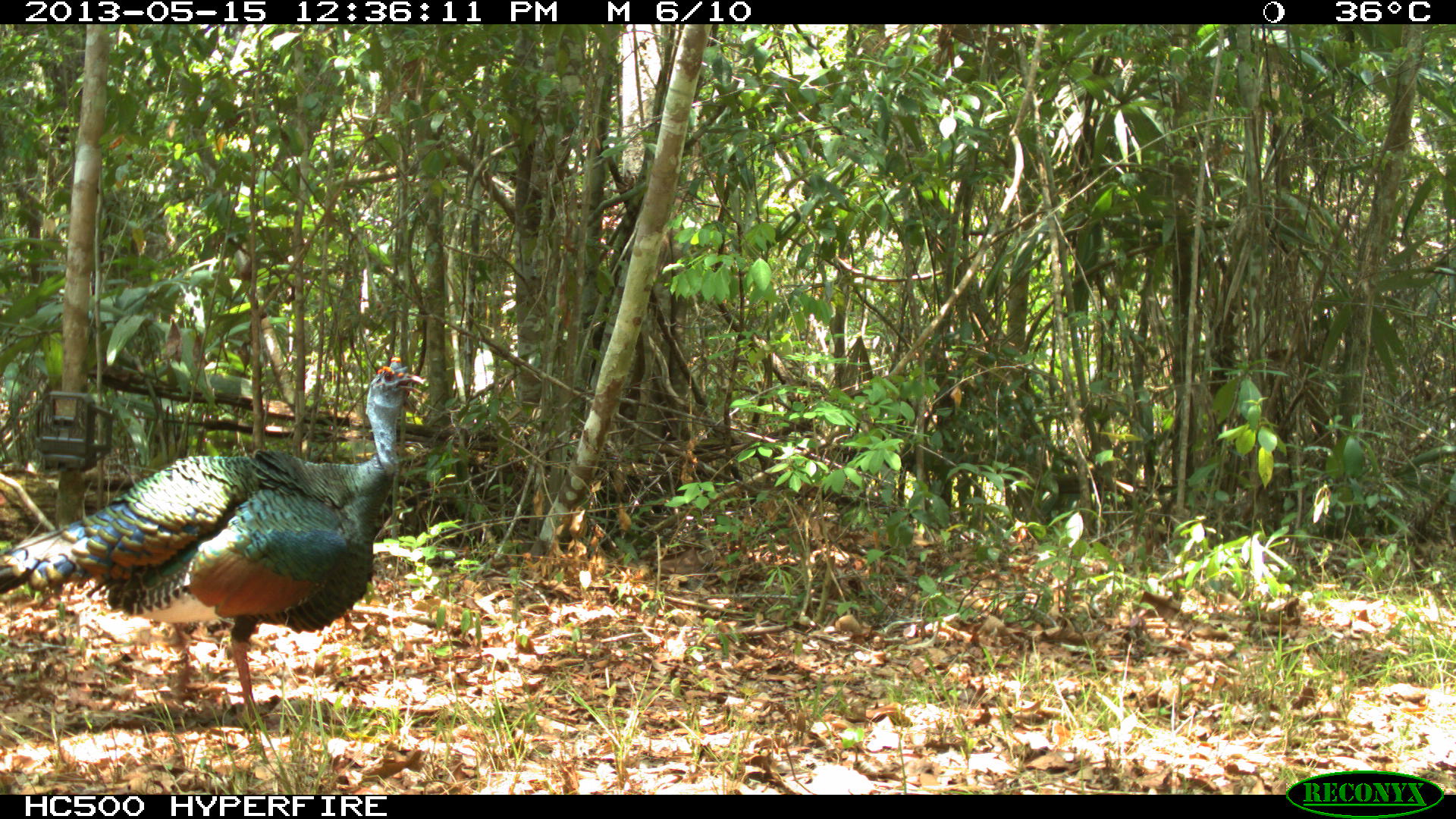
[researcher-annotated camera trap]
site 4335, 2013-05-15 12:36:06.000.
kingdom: Animalia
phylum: Chordata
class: Aves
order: Galliformes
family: Phasianidae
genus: Meleagris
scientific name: Meleagris ocellata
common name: ocellated turkey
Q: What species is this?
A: Meleagris ocellata (ocellated turkey).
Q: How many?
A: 1.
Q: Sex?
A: Male.